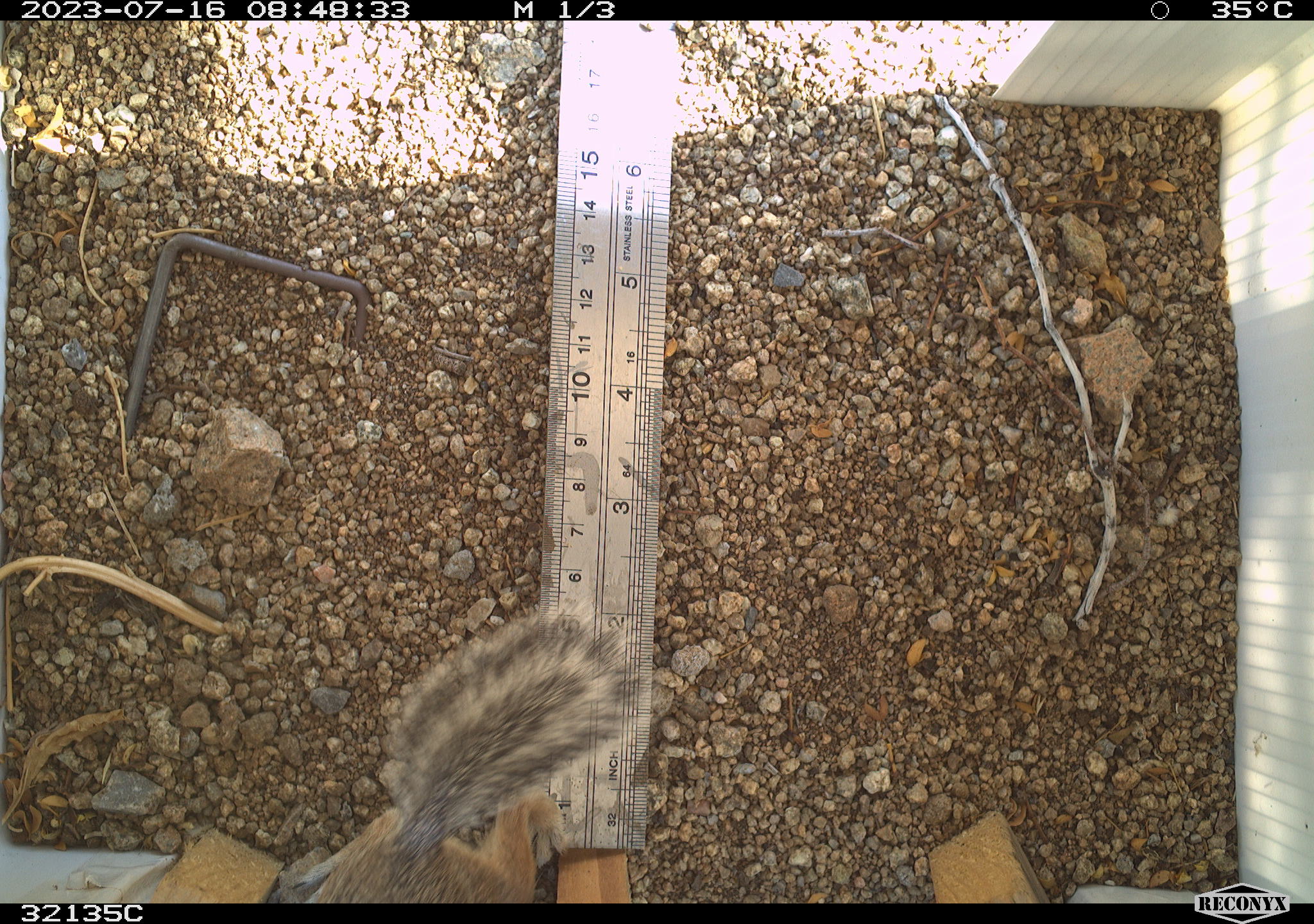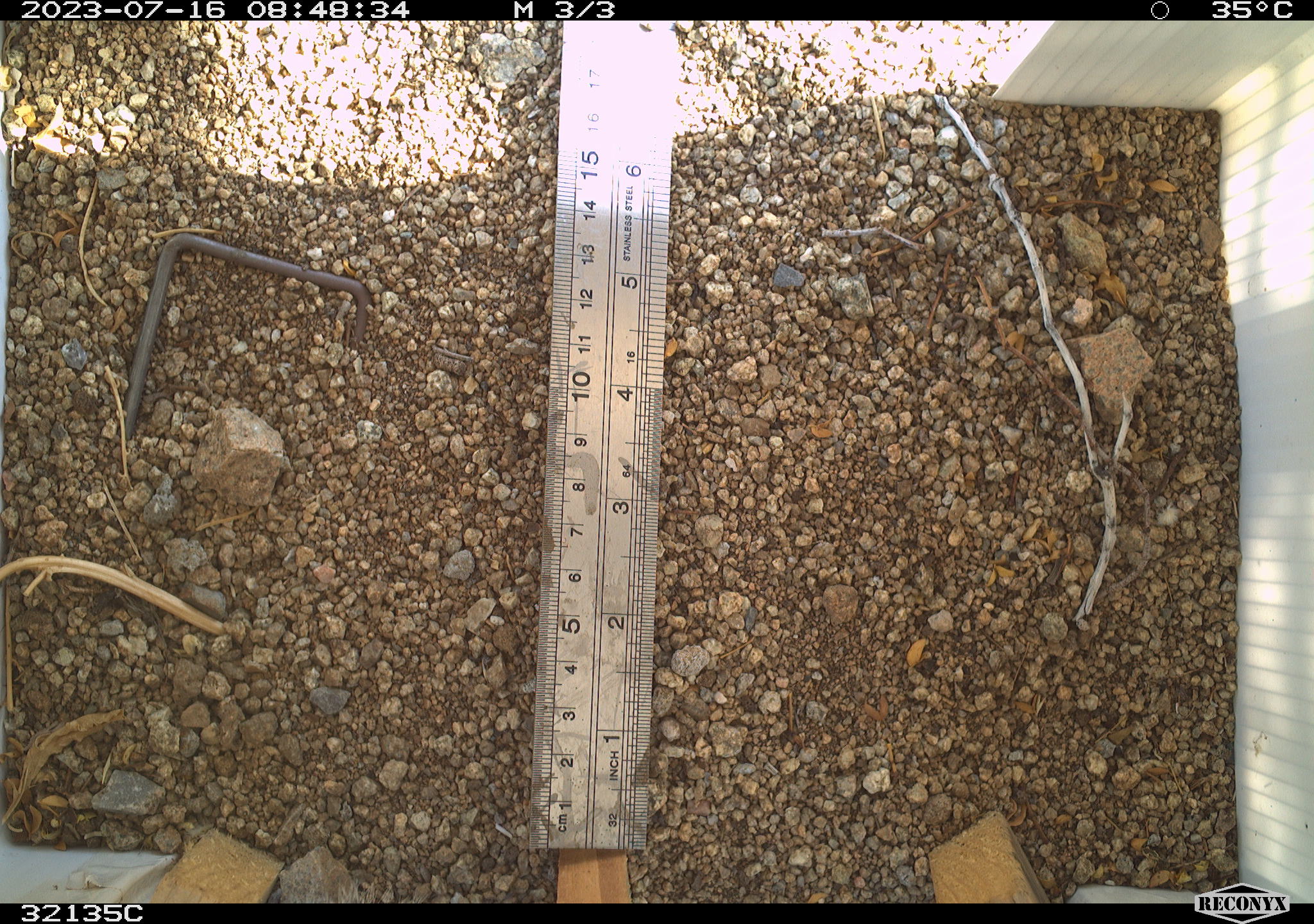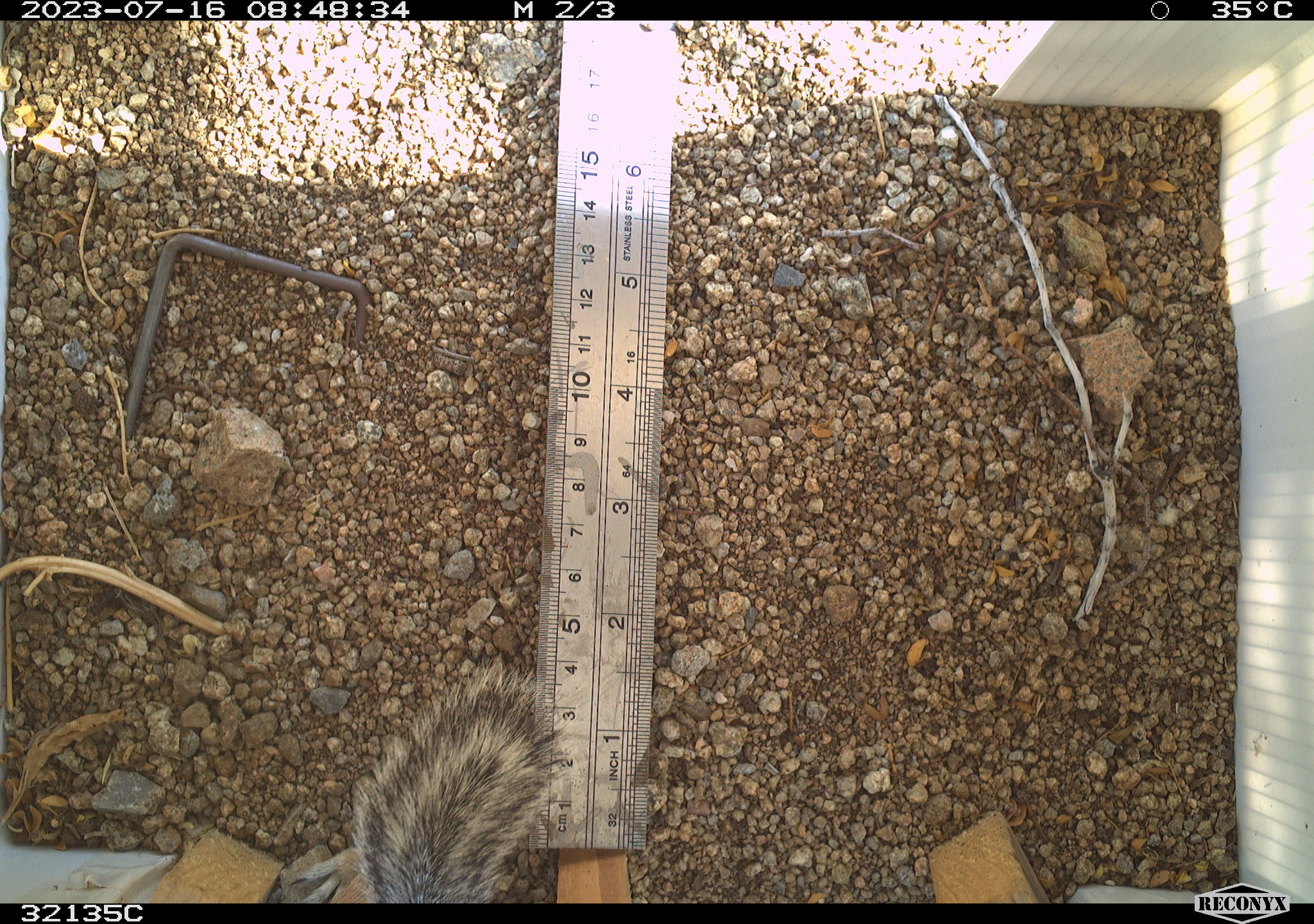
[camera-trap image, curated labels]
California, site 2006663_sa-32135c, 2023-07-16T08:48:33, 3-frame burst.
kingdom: Animalia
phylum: Chordata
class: Mammalia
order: Rodentia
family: Sciuridae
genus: Ammospermophilus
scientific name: Ammospermophilus leucurus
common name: white-tailed antelope squirrel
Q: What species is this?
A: White-tailed antelope squirrel (Ammospermophilus leucurus).